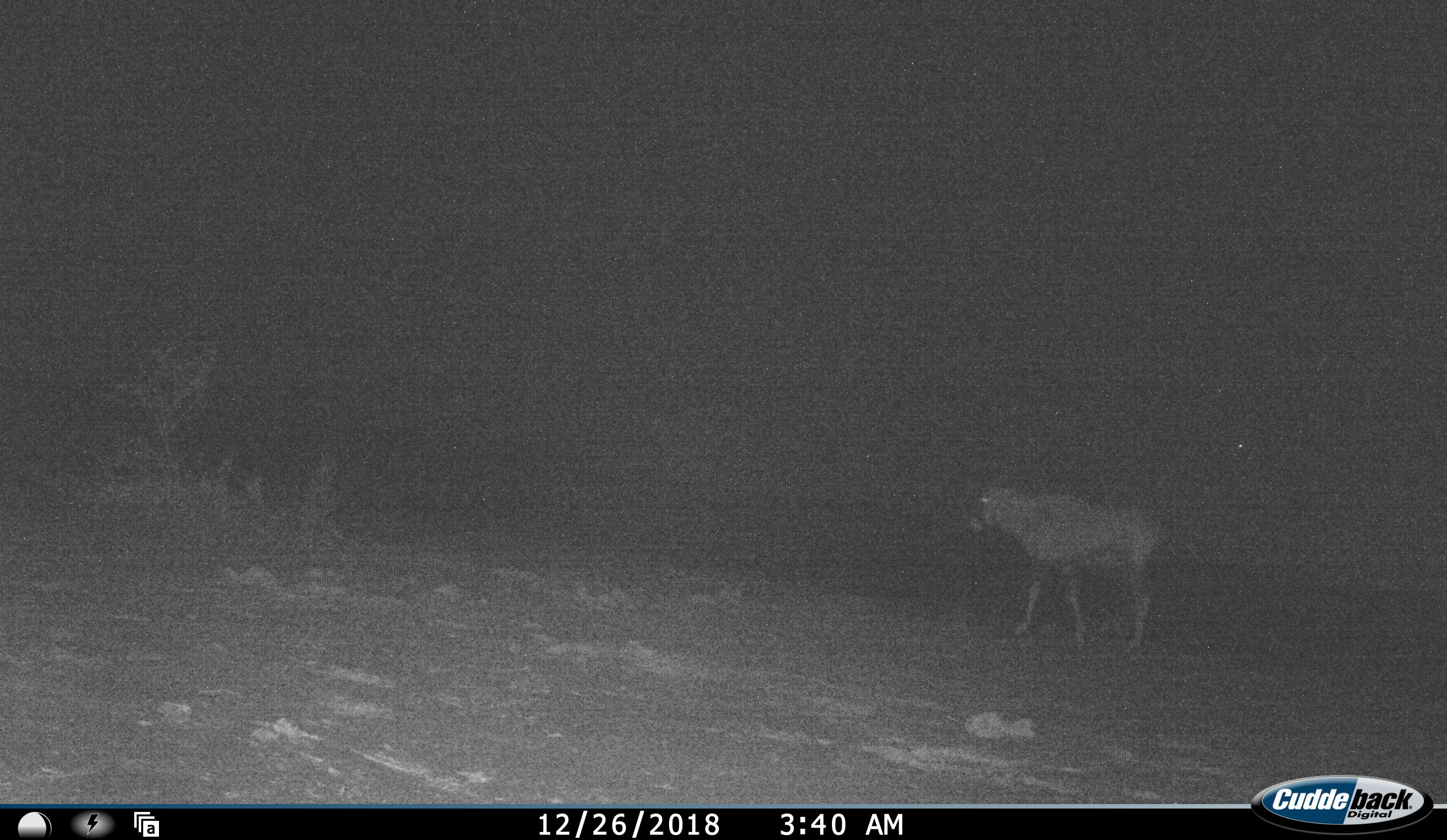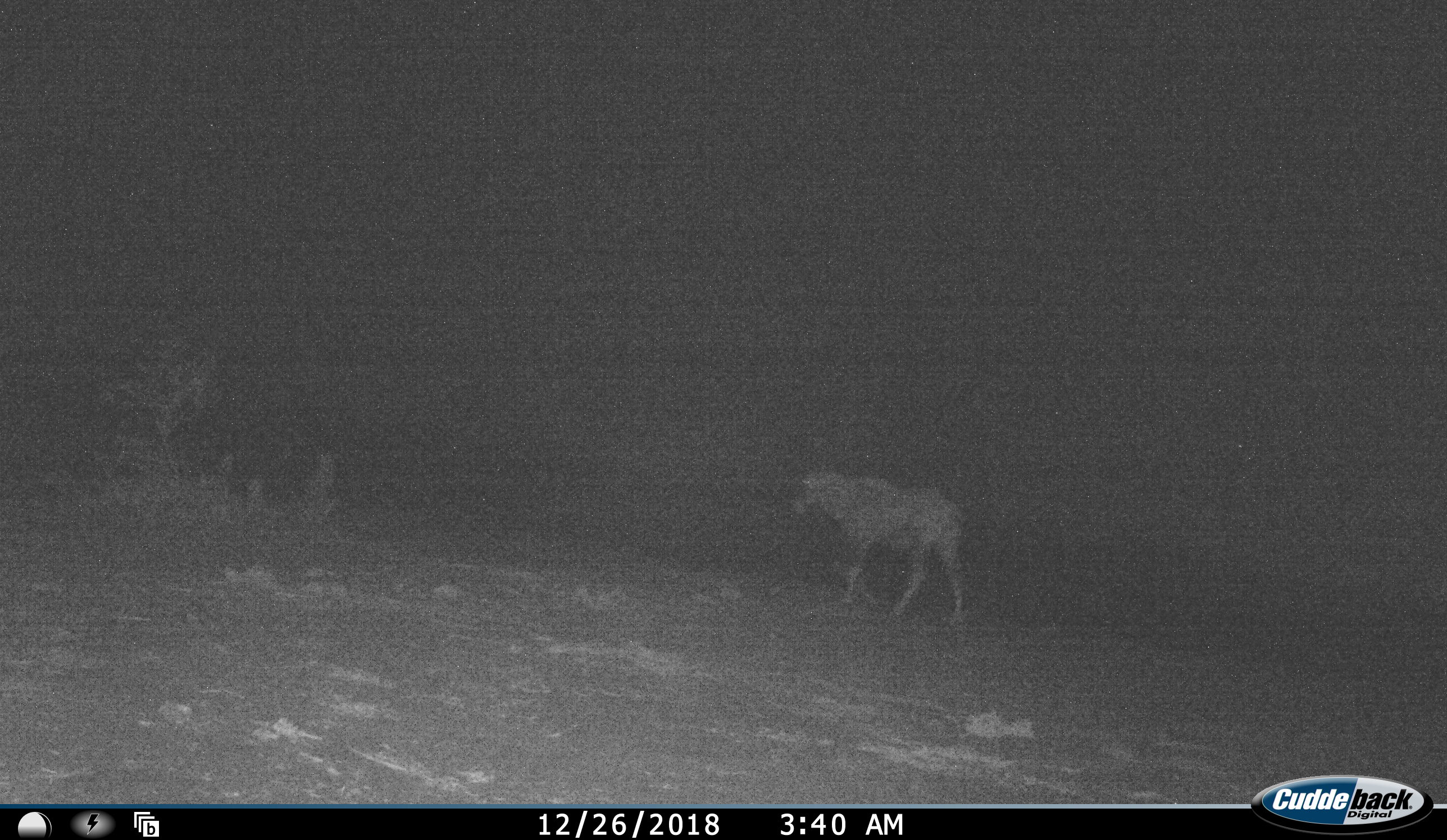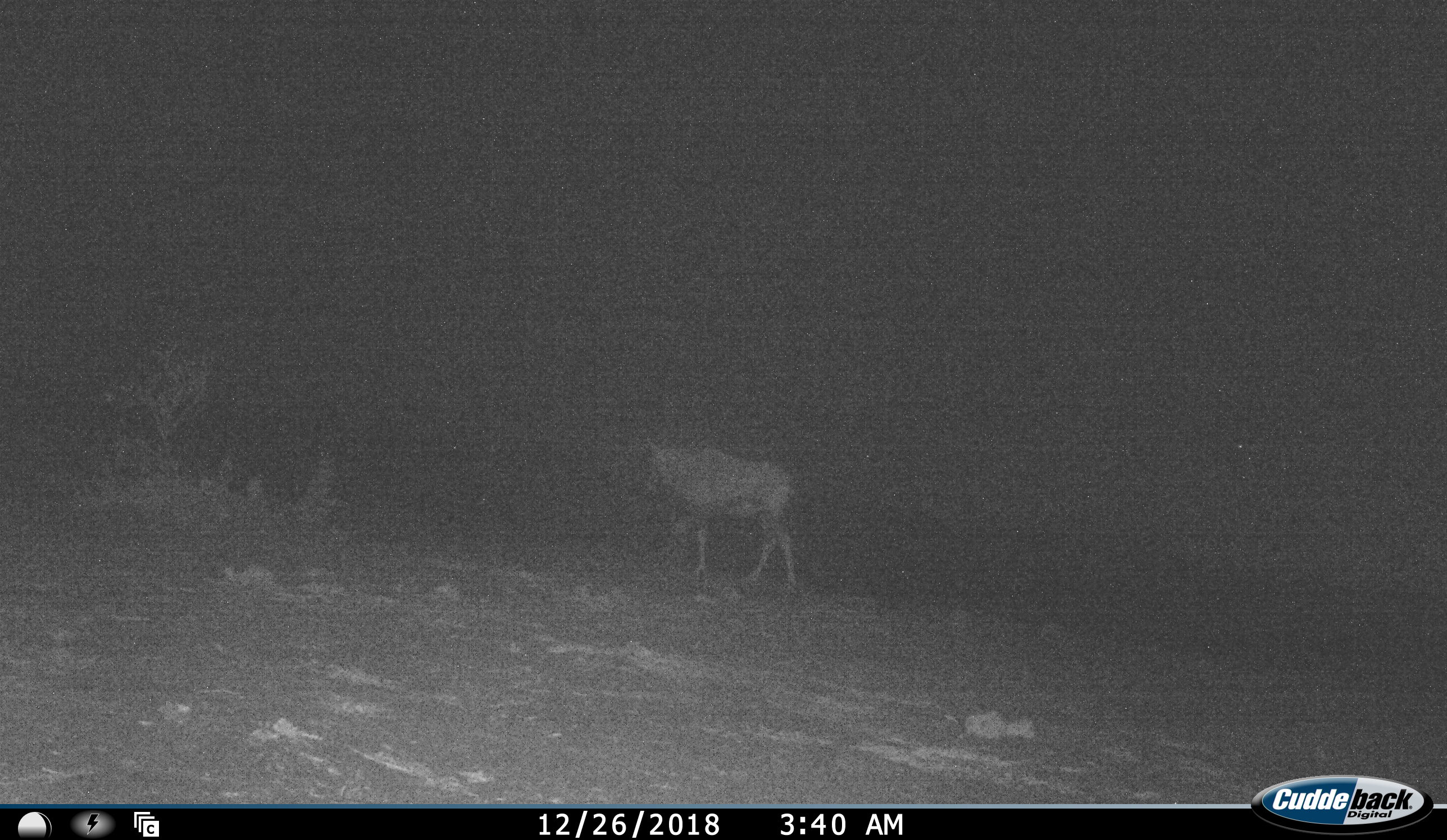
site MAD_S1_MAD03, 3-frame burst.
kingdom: Animalia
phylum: Chordata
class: Mammalia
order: Artiodactyla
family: Bovidae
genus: Connochaetes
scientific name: Connochaetes taurinus taurinus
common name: blue wildebeest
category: wildebeestblue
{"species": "wildebeestblue (blue wildebeest) (Connochaetes taurinus taurinus)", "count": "1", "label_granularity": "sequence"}